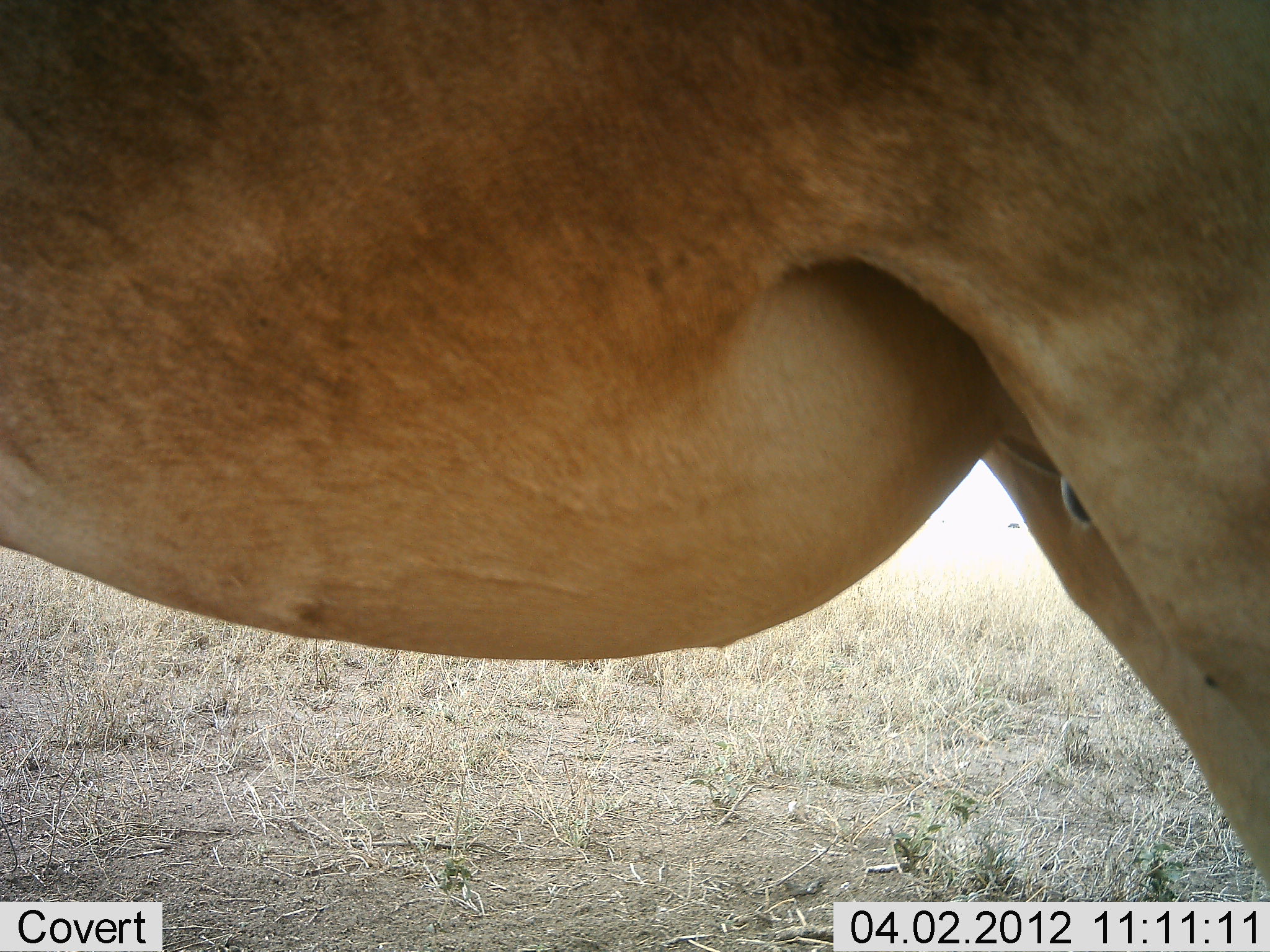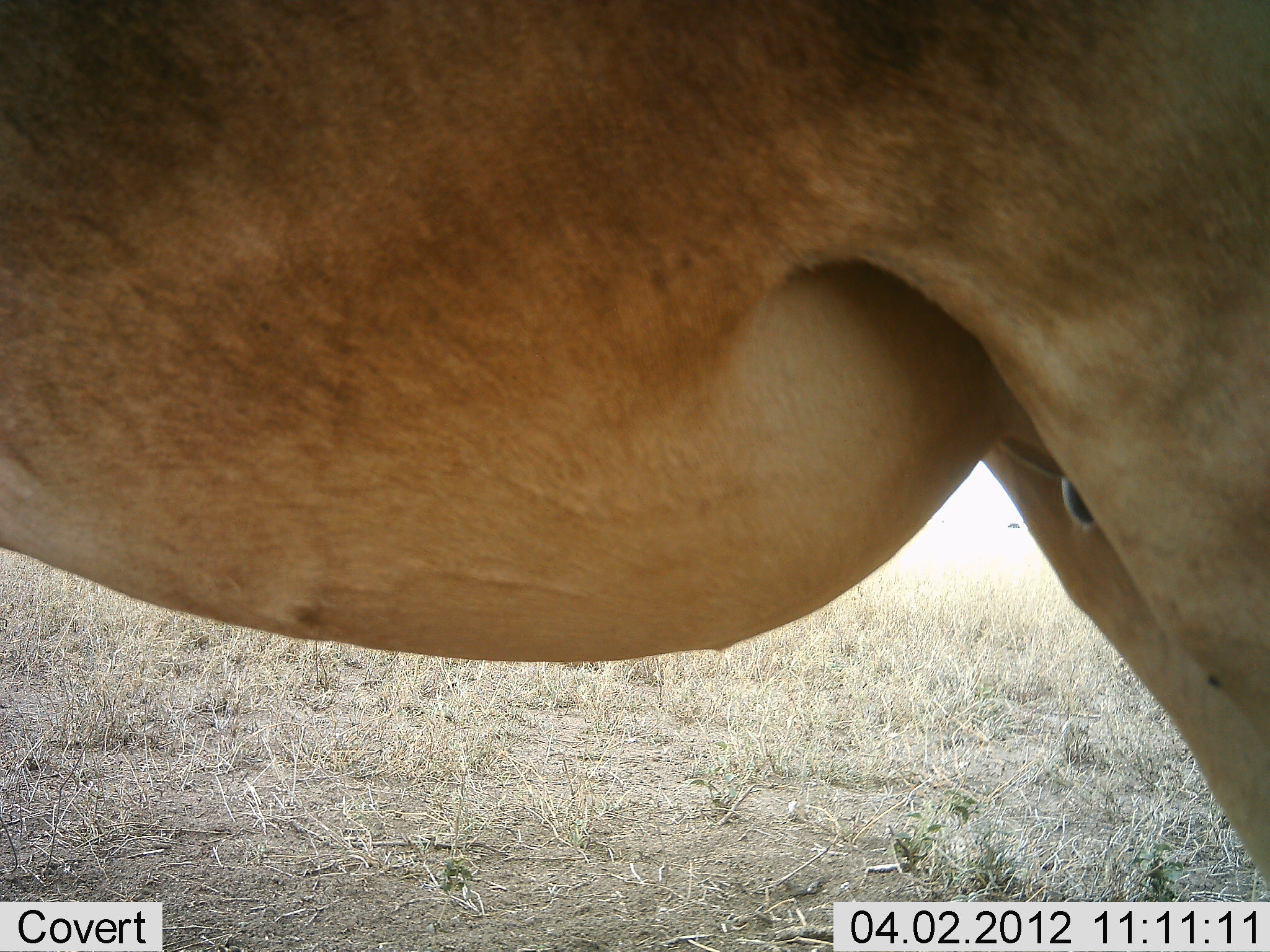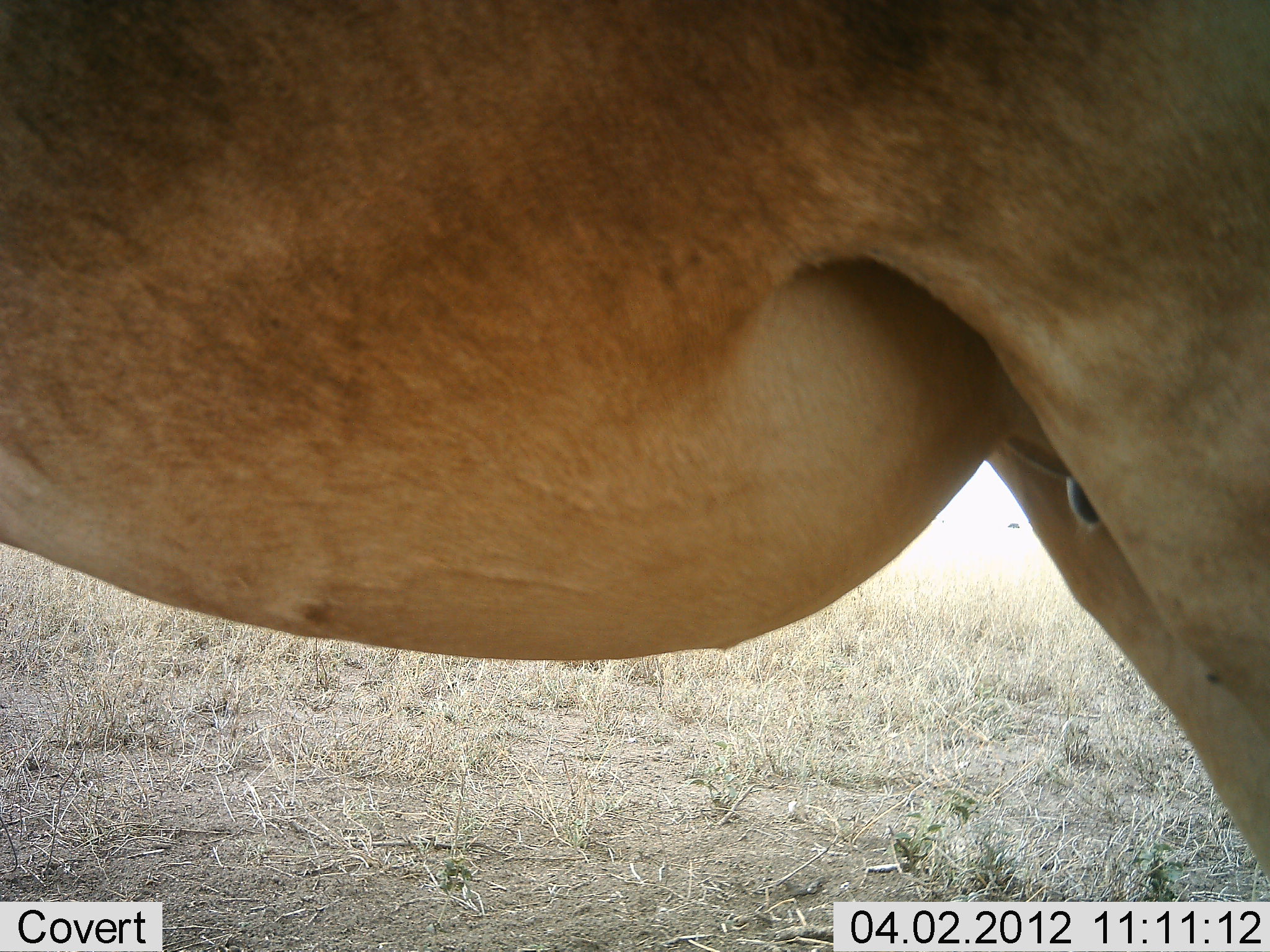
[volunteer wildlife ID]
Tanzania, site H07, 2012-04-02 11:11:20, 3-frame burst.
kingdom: Animalia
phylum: Chordata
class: Mammalia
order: Artiodactyla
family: Bovidae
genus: Alcelaphus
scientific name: Alcelaphus buselaphus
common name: hartebeest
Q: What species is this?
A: Hartebeest (Alcelaphus buselaphus).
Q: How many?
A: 1.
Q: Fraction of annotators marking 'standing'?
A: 100%.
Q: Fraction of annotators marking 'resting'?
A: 0%.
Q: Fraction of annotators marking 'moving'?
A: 0%.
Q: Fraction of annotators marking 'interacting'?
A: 0%.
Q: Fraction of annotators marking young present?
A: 0%.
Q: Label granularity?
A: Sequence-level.